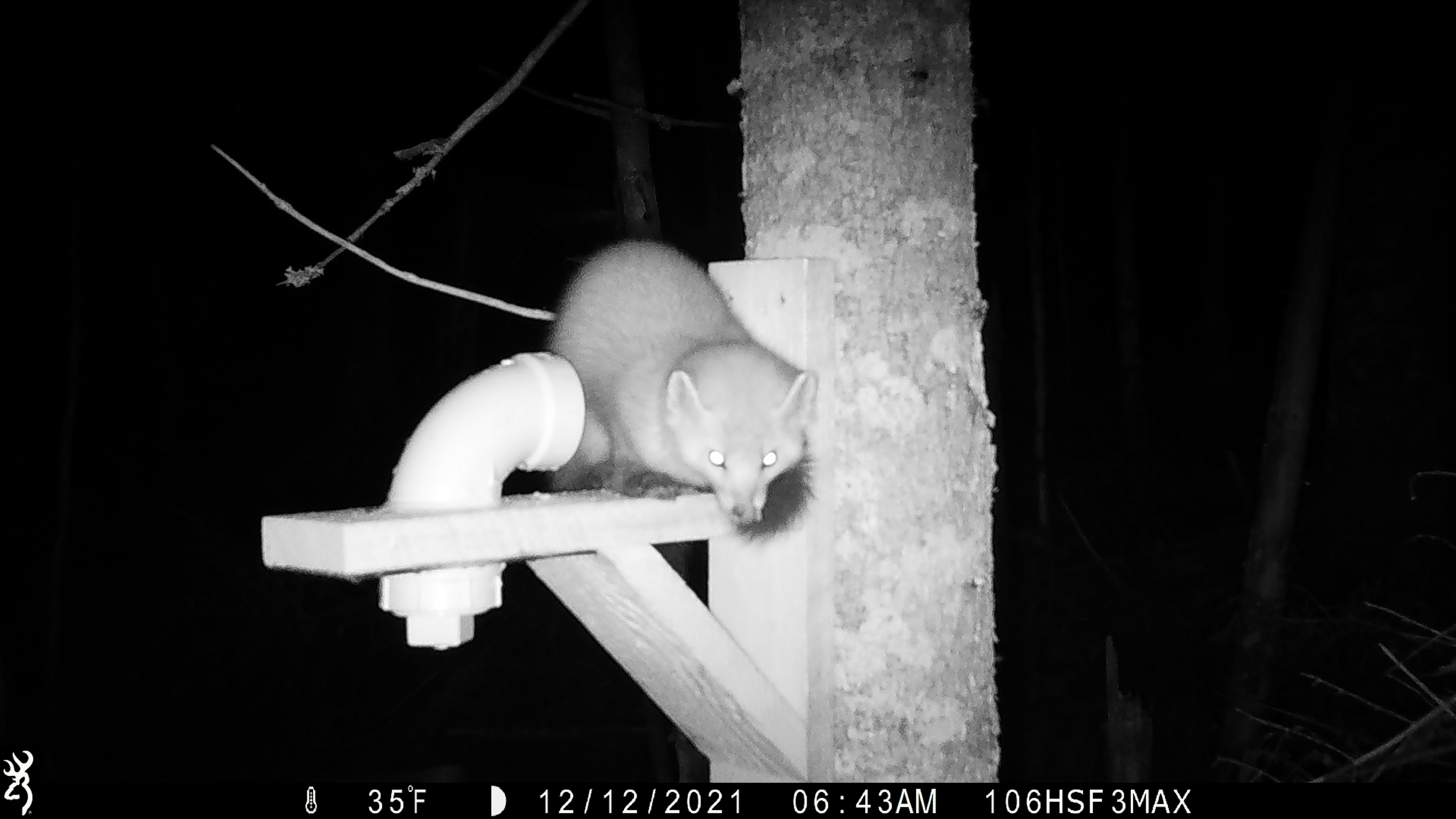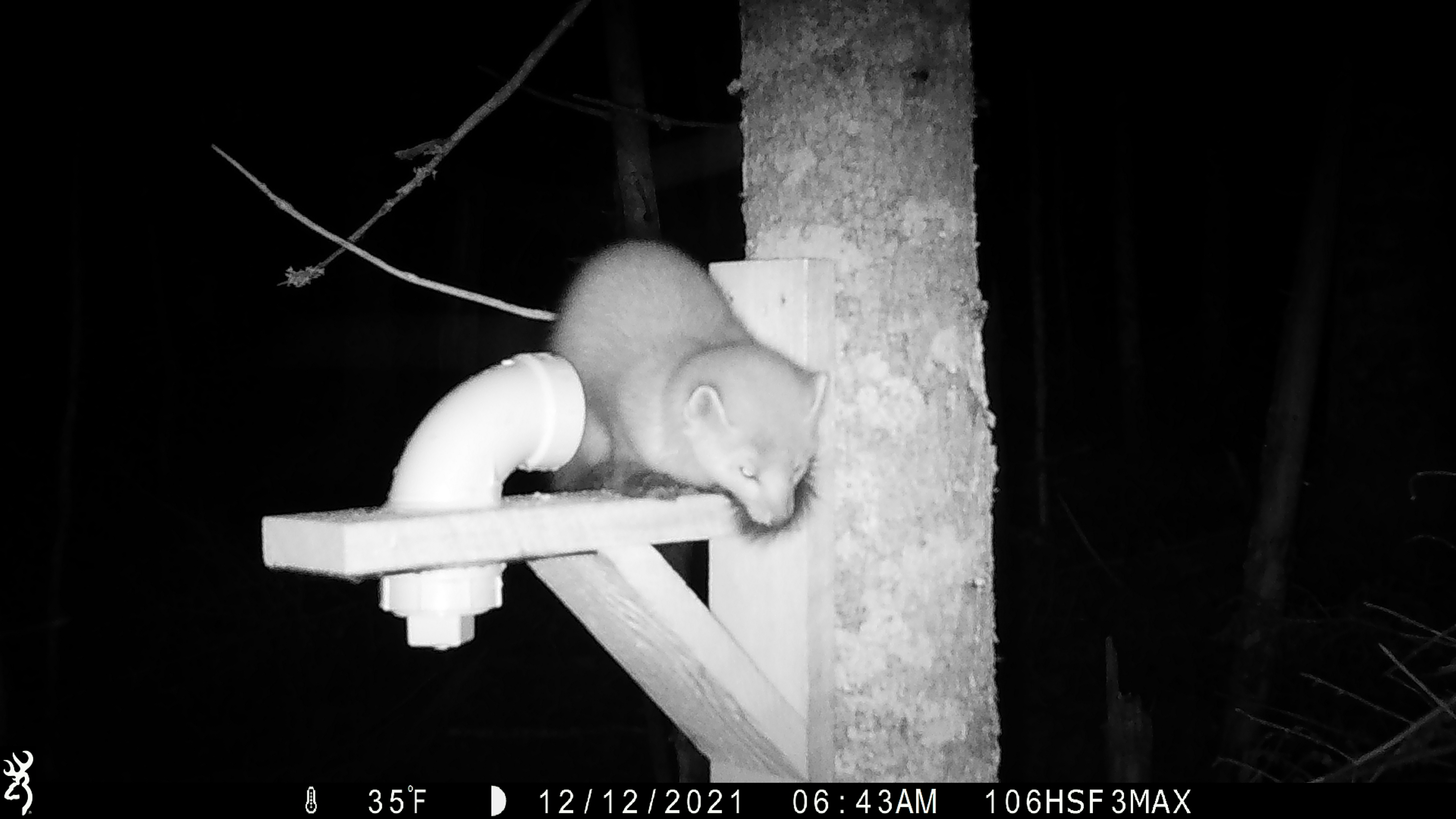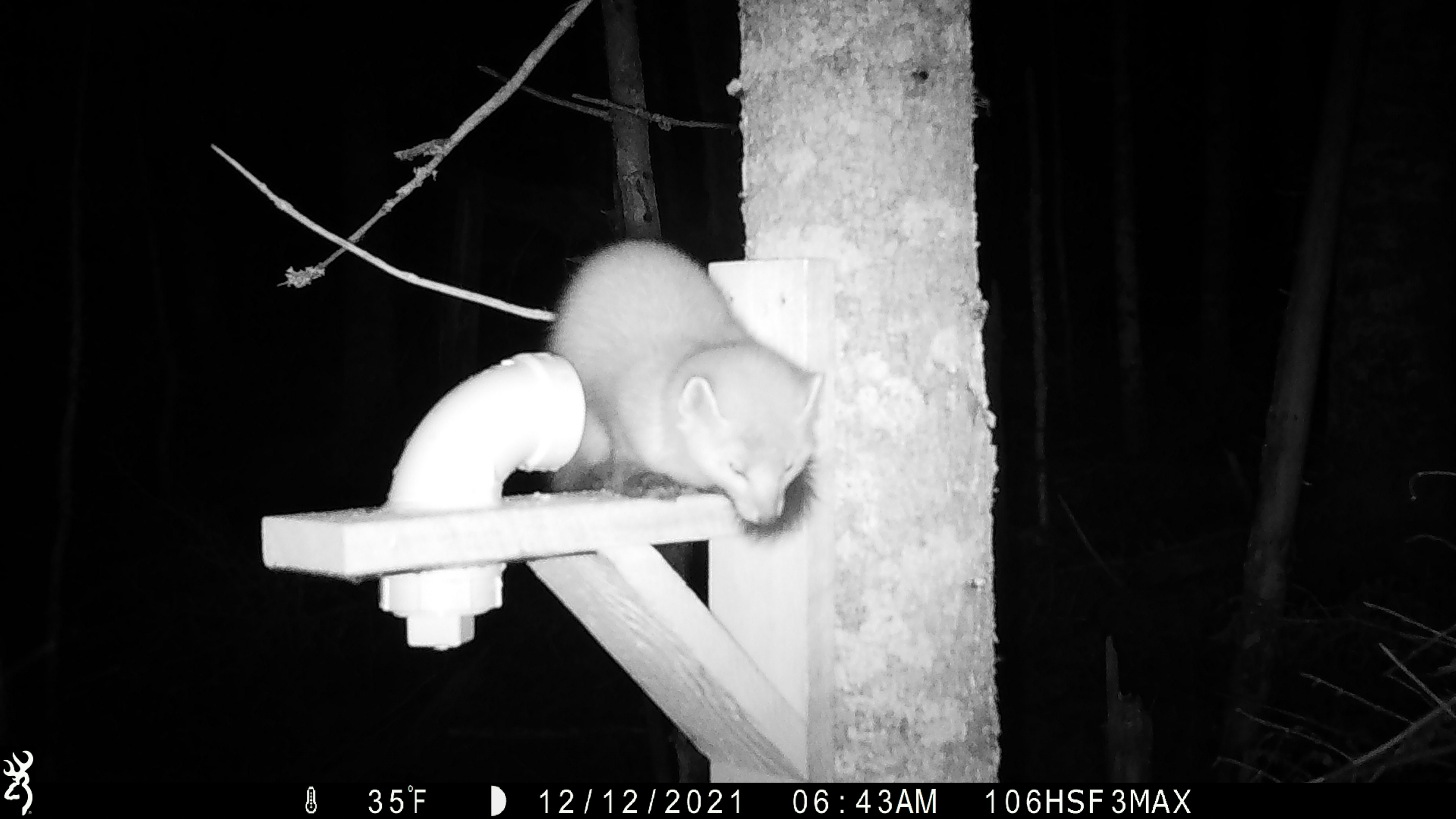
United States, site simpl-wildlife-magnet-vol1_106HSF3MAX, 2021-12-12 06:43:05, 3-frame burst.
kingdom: Animalia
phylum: Chordata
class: Mammalia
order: Carnivora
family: Mustelidae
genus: Martes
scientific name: Martes americana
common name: american marten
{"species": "american marten (Martes americana)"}